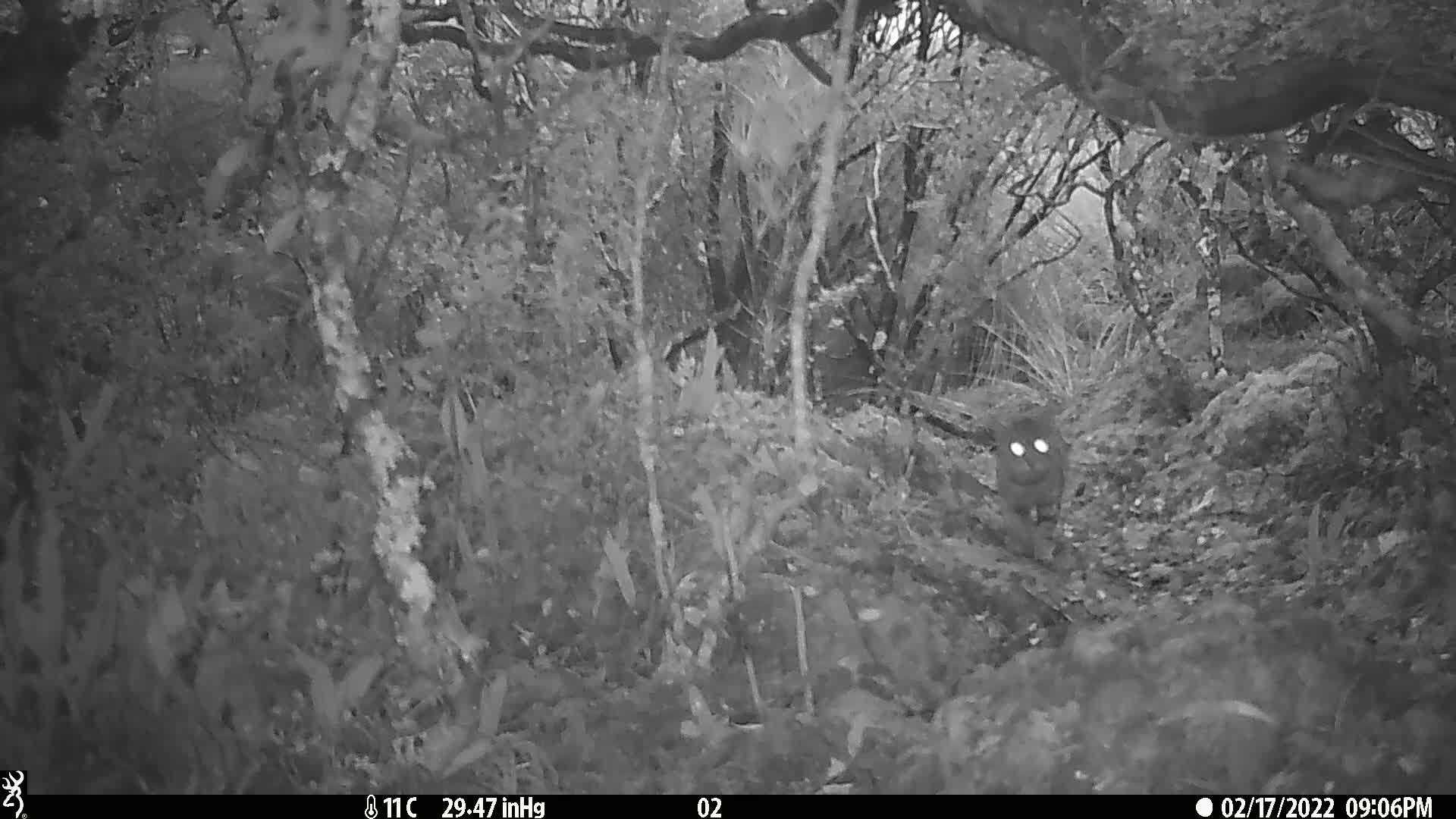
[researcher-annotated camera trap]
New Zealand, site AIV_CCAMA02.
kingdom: Animalia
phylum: Chordata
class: Mammalia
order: Carnivora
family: Felidae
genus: Felis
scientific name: Felis catus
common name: domestic cat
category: cat